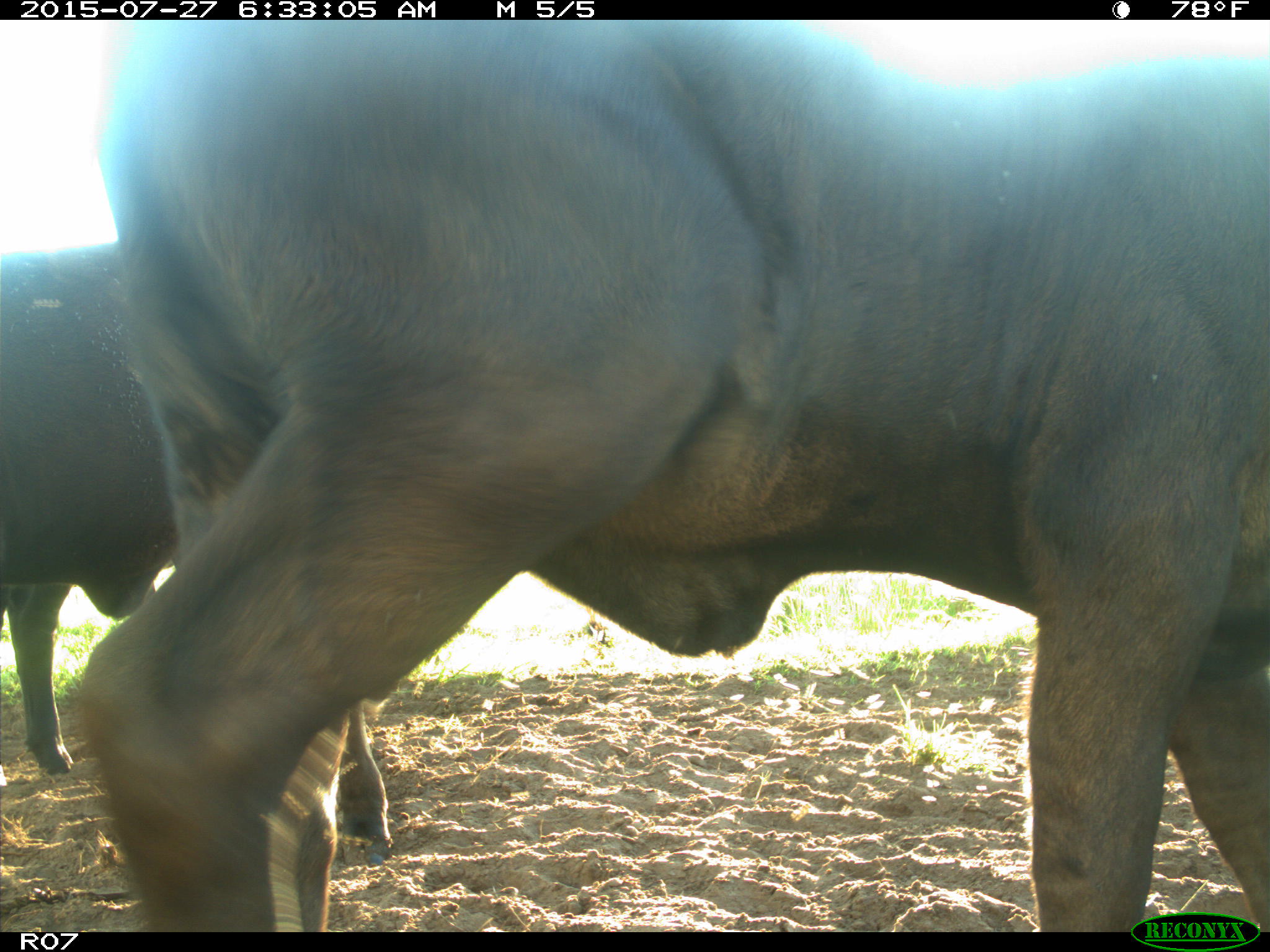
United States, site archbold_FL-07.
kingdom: Animalia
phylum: Chordata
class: Mammalia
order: Artiodactyla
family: Bovidae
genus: Bos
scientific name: Bos taurus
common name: domestic cow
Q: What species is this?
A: Bos taurus (domestic cow).